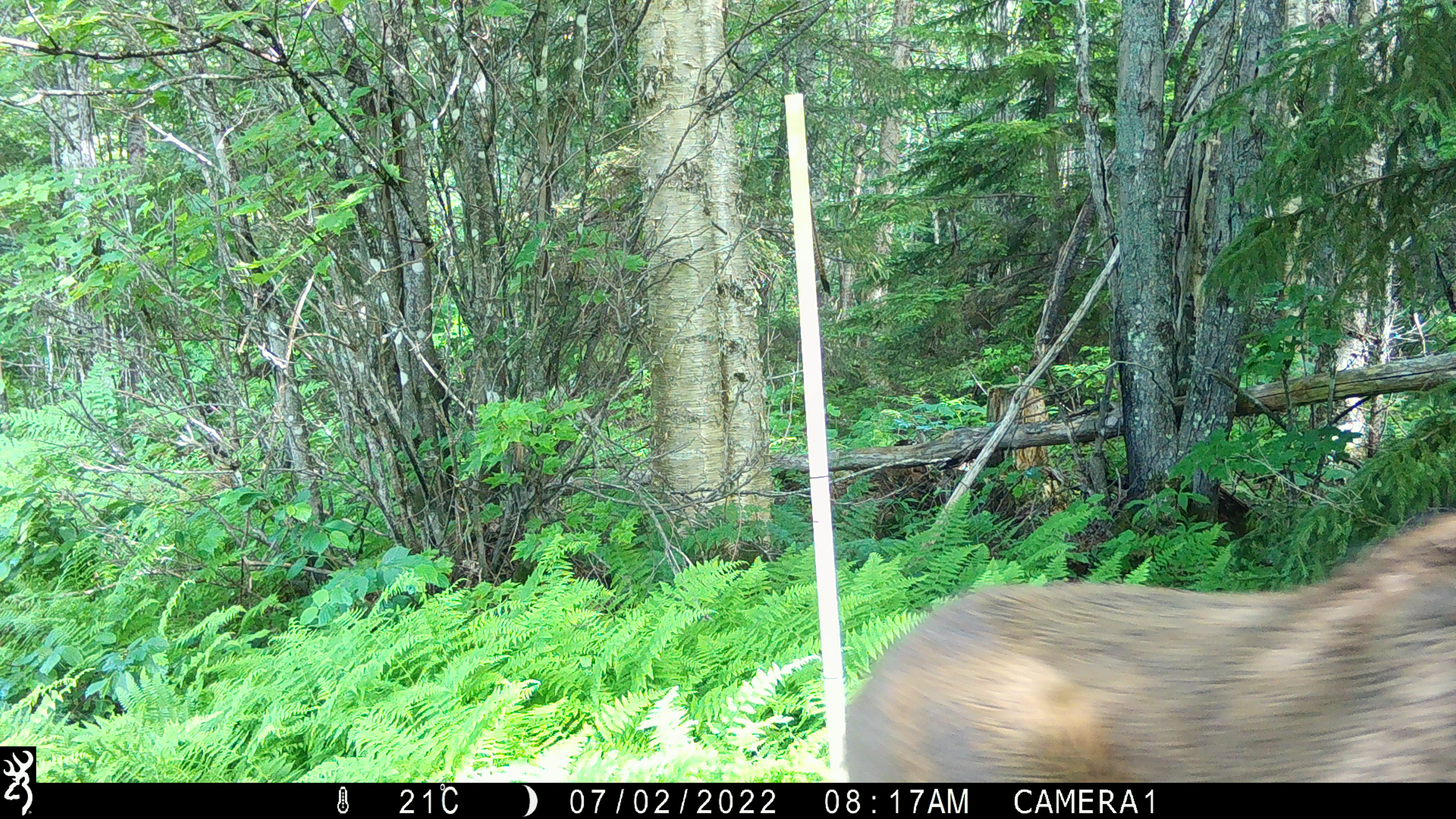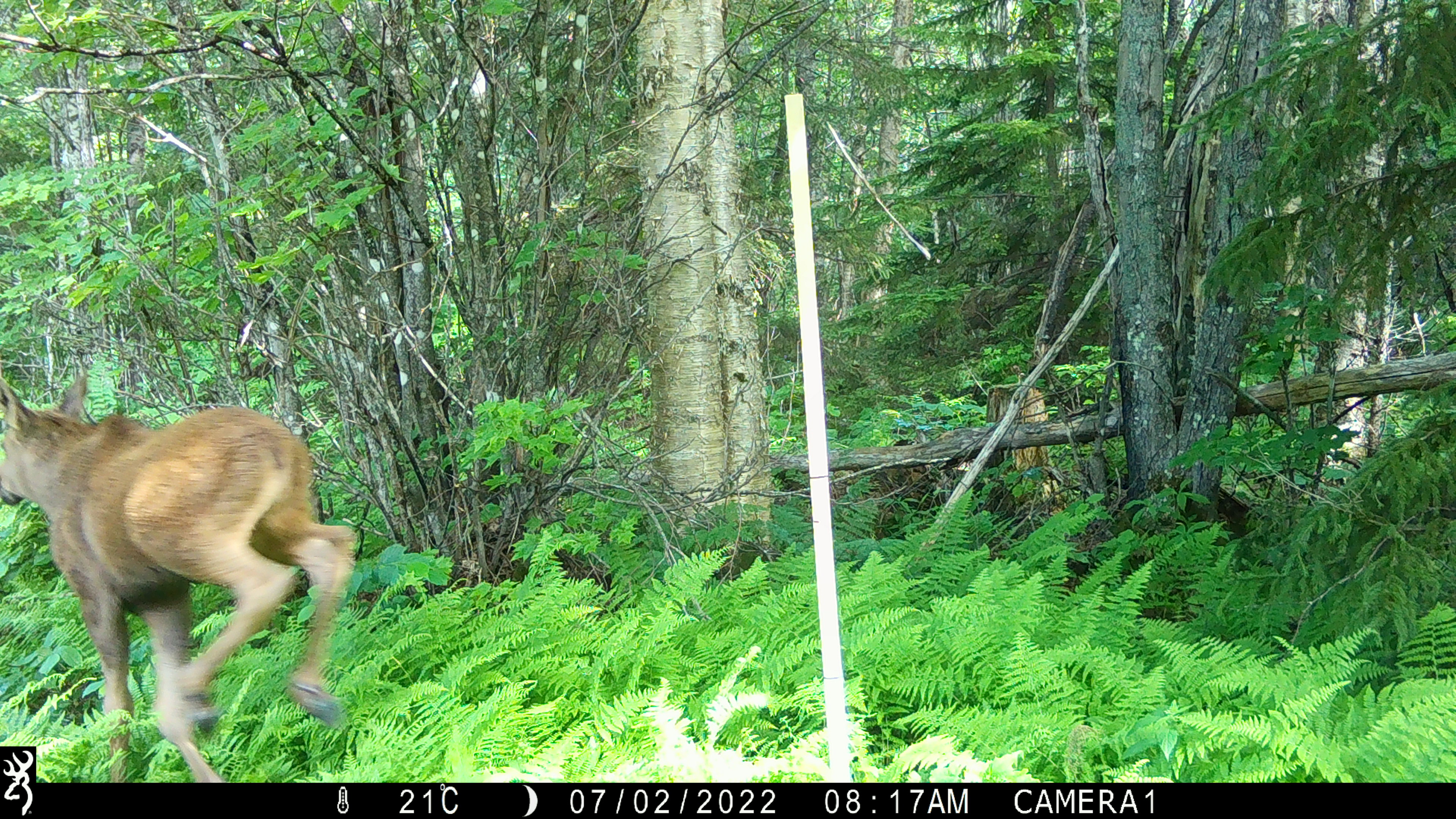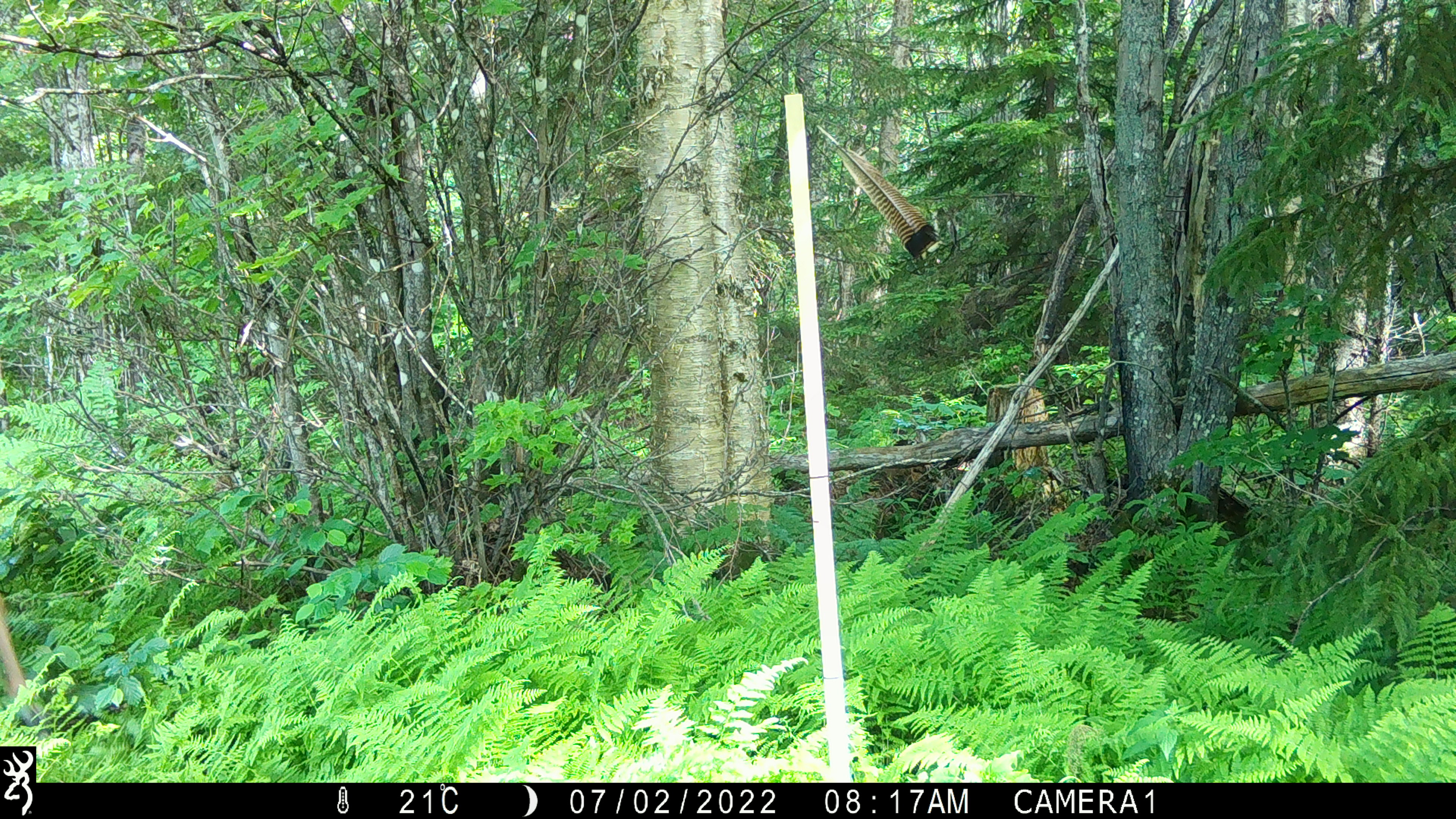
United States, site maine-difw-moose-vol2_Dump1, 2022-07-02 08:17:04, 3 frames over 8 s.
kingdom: Animalia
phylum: Chordata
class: Mammalia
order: Artiodactyla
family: Cervidae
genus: Alces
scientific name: Alces alces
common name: moose